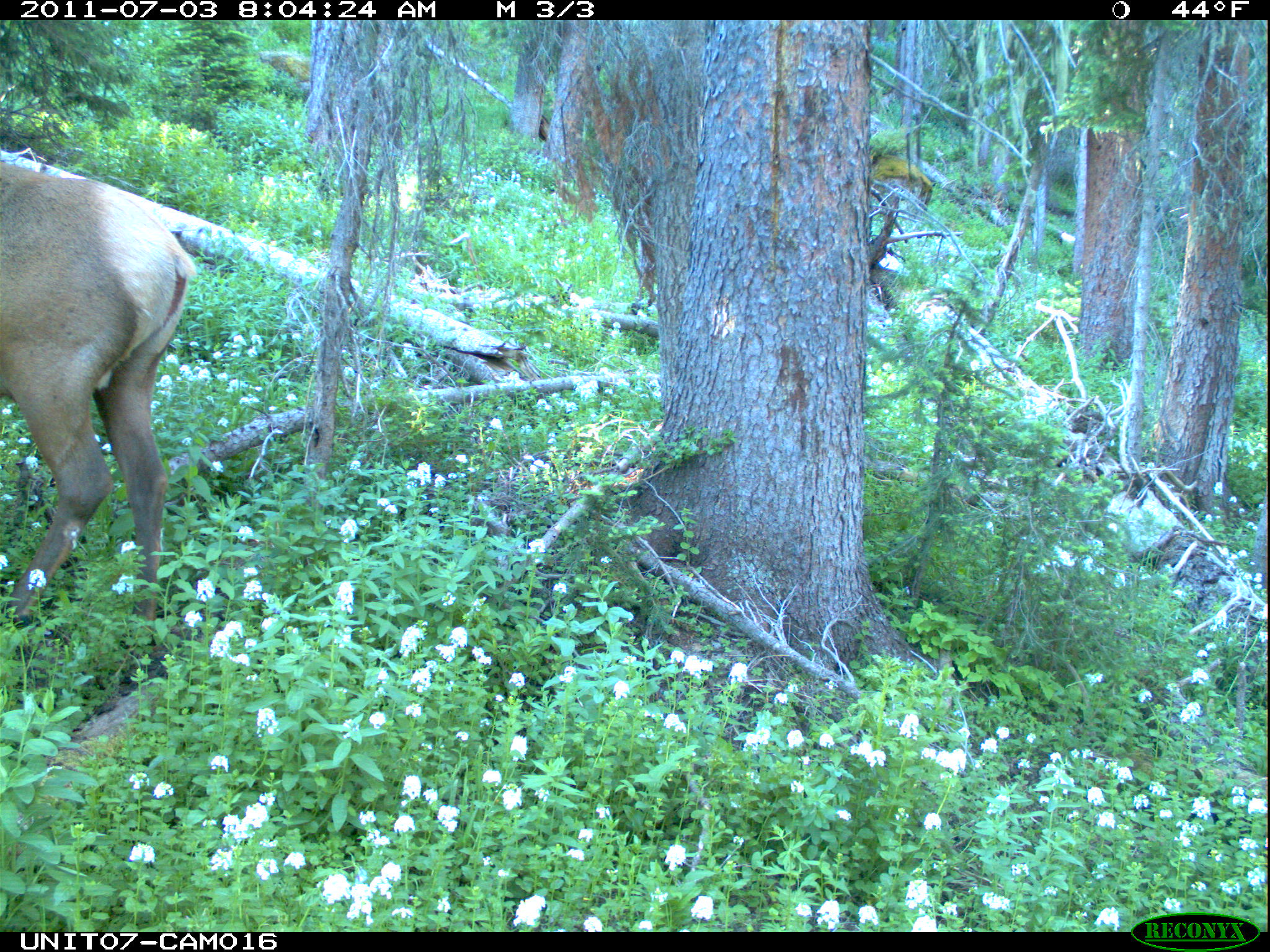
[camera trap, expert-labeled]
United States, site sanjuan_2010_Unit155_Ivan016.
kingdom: Animalia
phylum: Chordata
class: Mammalia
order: Artiodactyla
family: Cervidae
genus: Cervus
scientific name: Cervus elaphus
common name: red deer